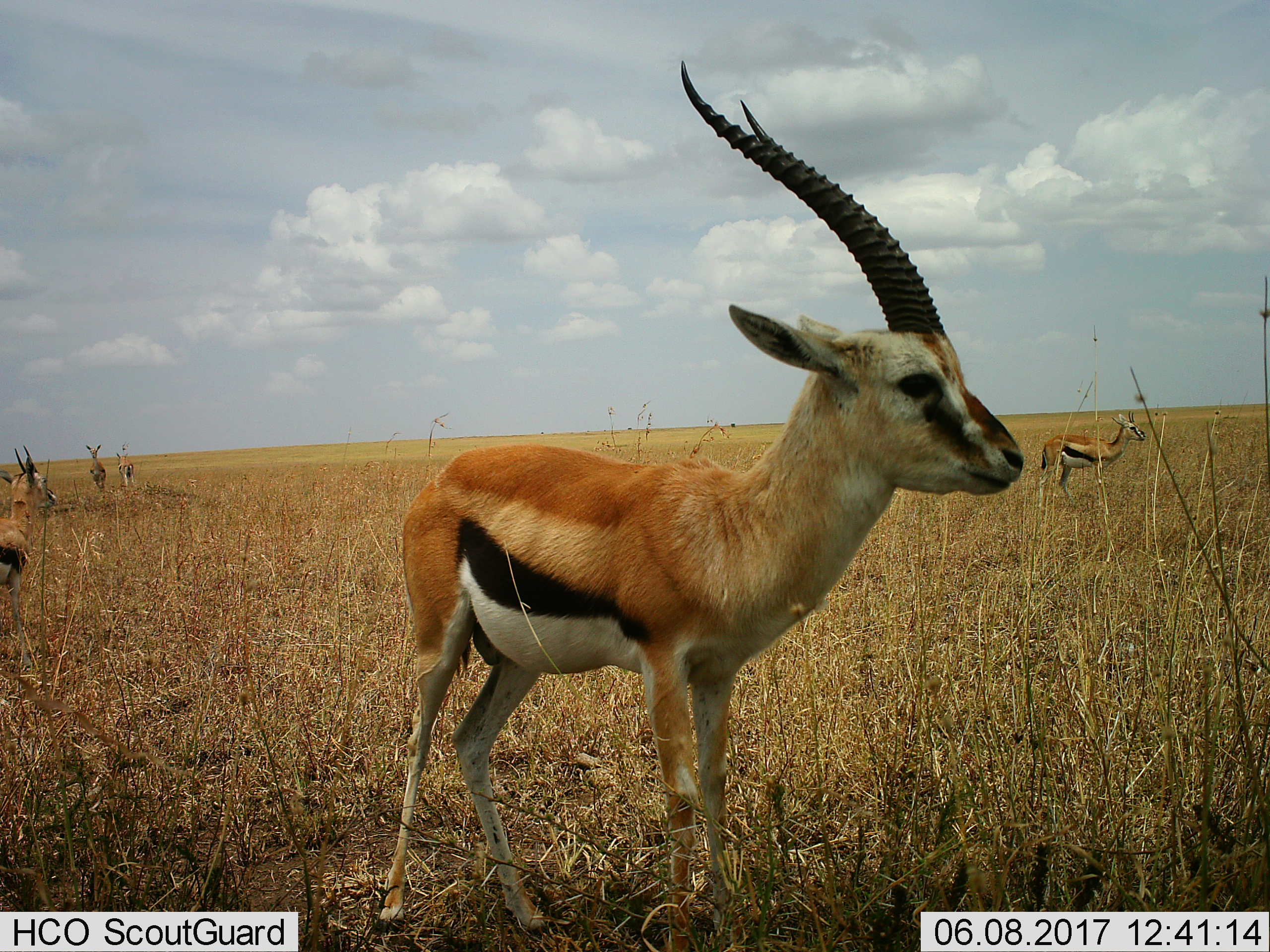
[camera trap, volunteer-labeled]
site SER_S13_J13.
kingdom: Animalia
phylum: Chordata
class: Mammalia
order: Artiodactyla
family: Bovidae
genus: Eudorcas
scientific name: Eudorcas thomsonii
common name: thomson's gazelle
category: gazellethomsons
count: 5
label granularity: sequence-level